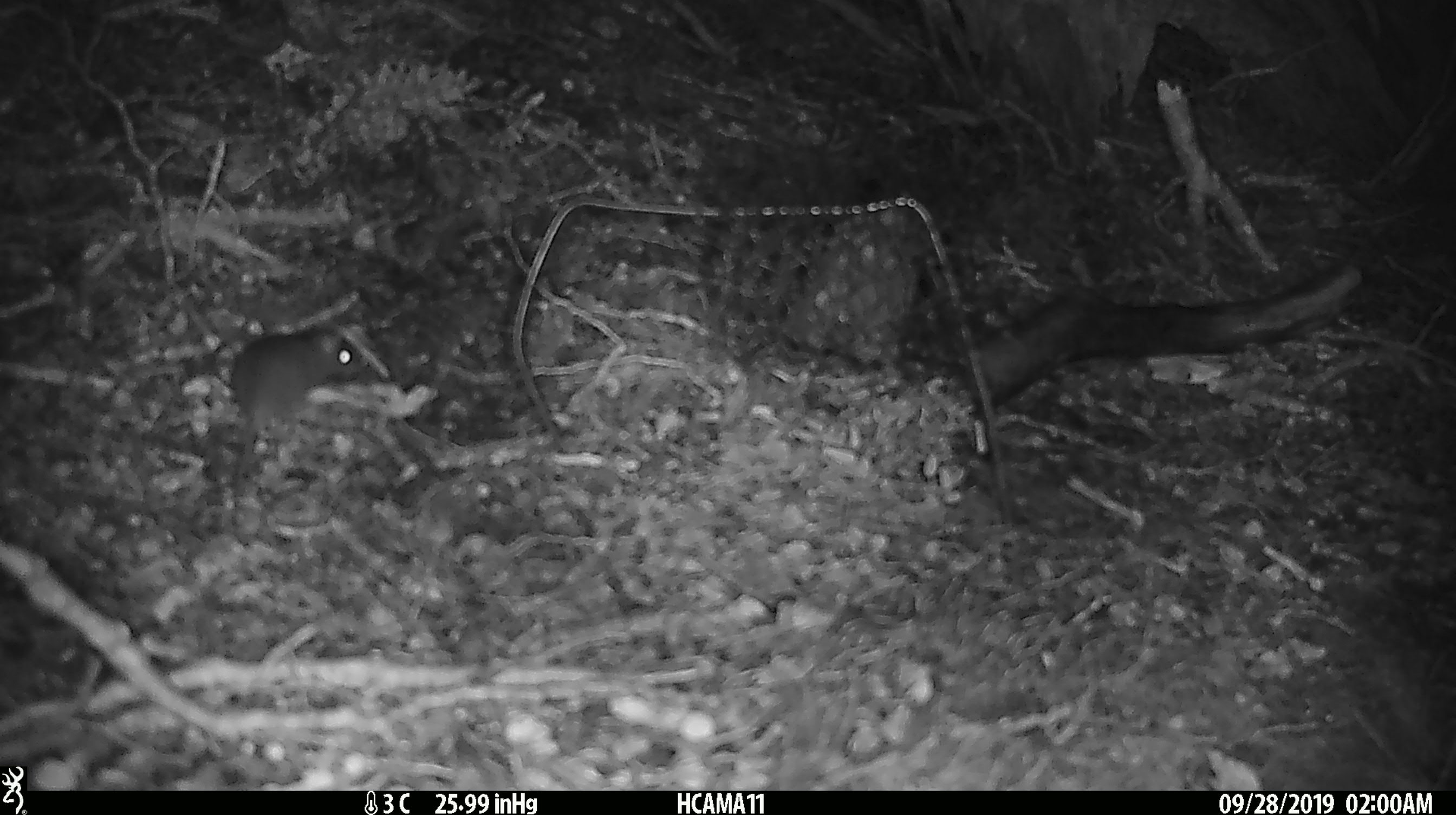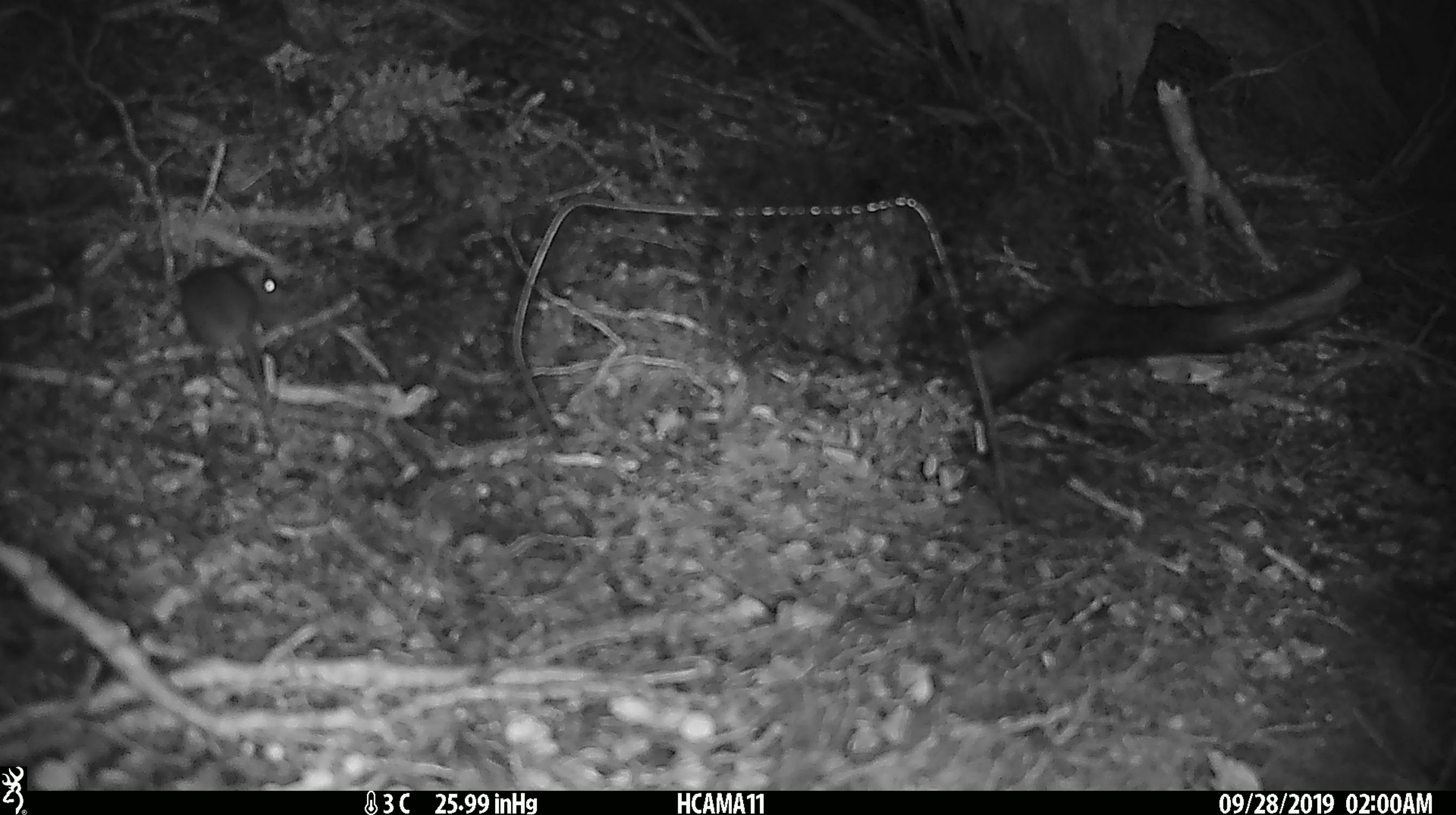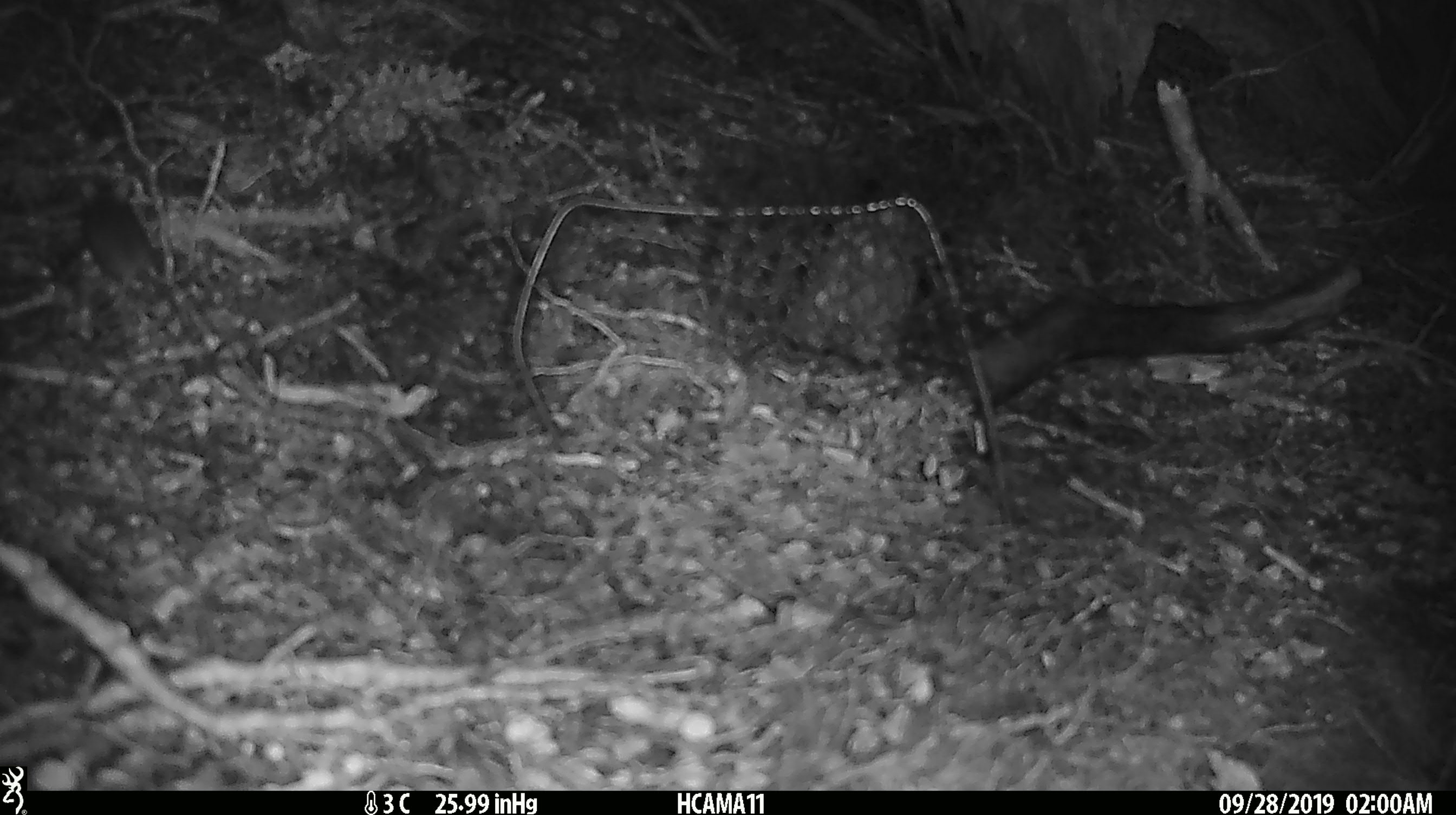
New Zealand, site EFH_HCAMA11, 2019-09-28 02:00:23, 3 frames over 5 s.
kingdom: Animalia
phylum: Chordata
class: Mammalia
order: Rodentia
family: Muridae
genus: Mus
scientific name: Mus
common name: mouse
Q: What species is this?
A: Mouse (Mus).